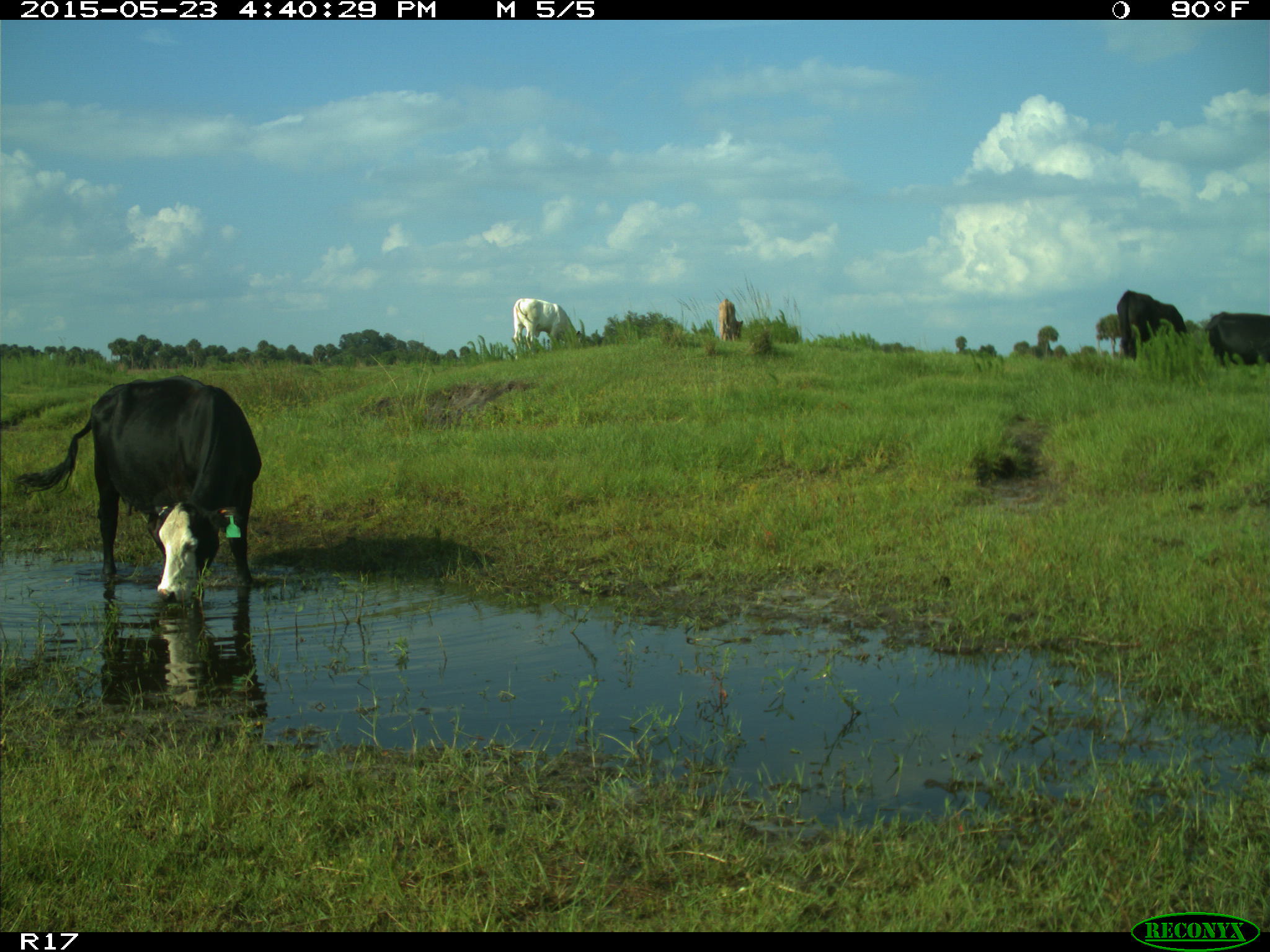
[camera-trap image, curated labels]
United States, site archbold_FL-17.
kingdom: Animalia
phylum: Chordata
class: Mammalia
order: Artiodactyla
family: Bovidae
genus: Bos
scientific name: Bos taurus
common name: domestic cow